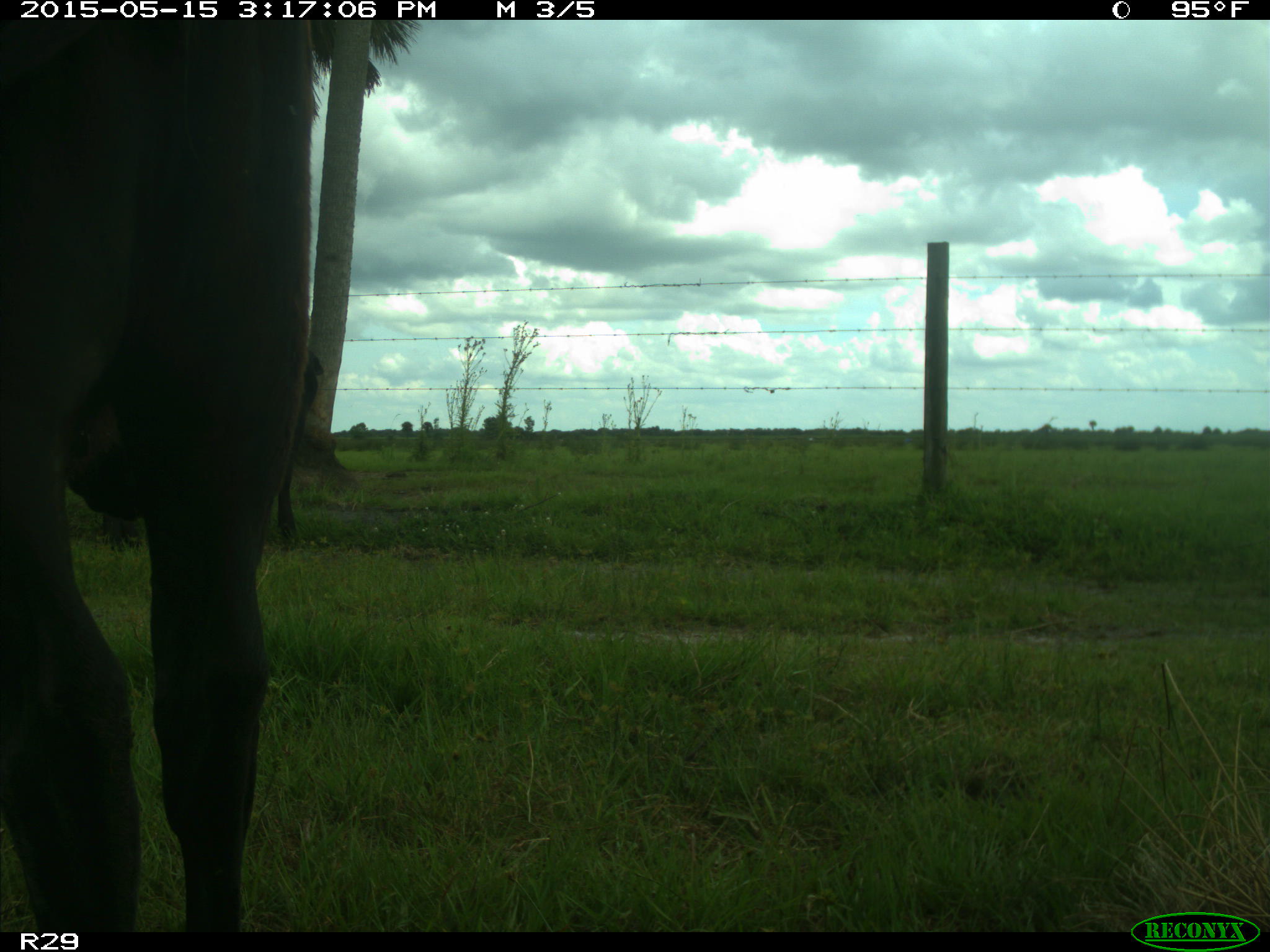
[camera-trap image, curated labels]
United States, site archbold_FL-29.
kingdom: Animalia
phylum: Chordata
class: Mammalia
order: Artiodactyla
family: Bovidae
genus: Bos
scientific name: Bos taurus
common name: domestic cow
Bos taurus (domestic cow).